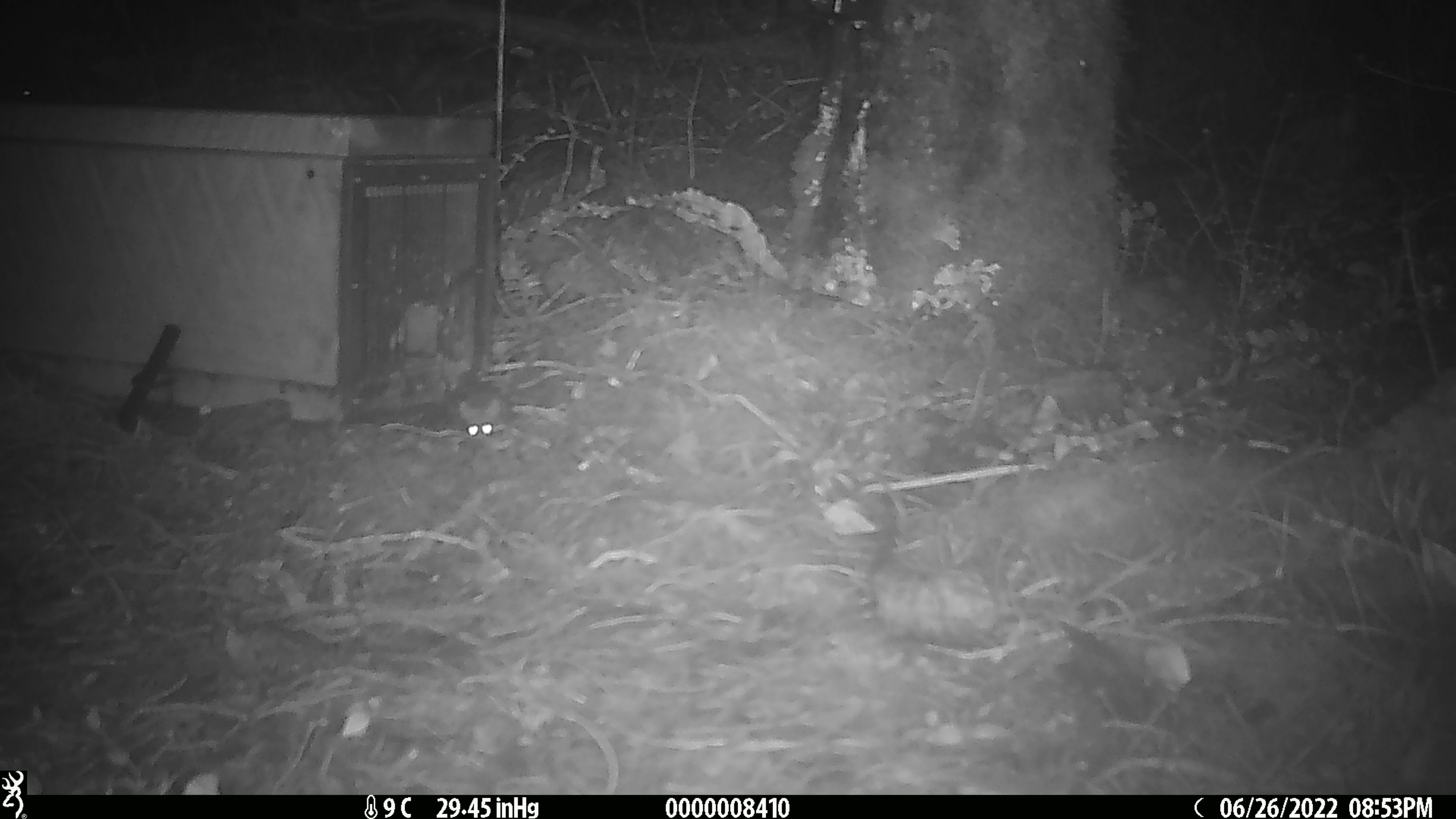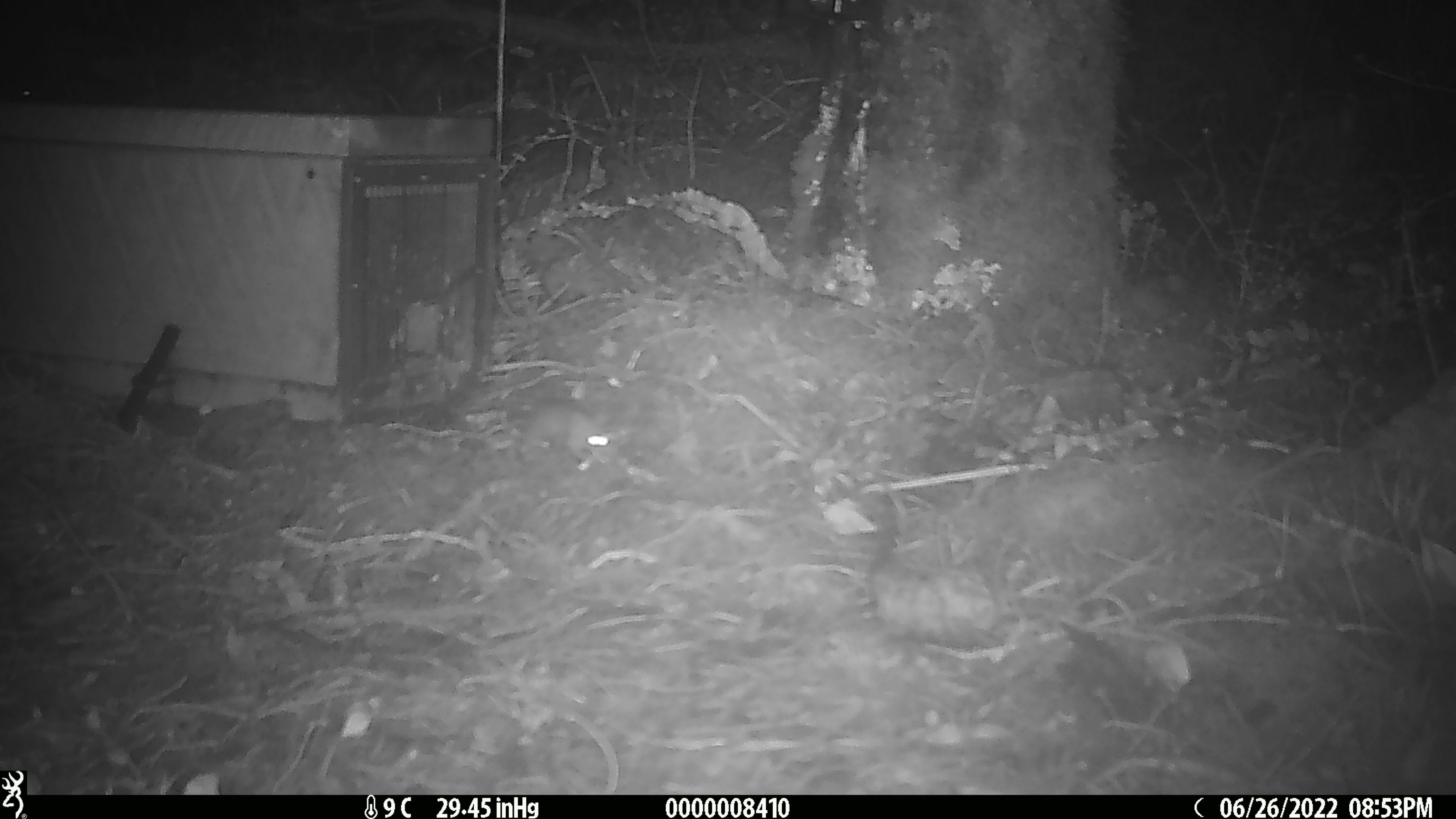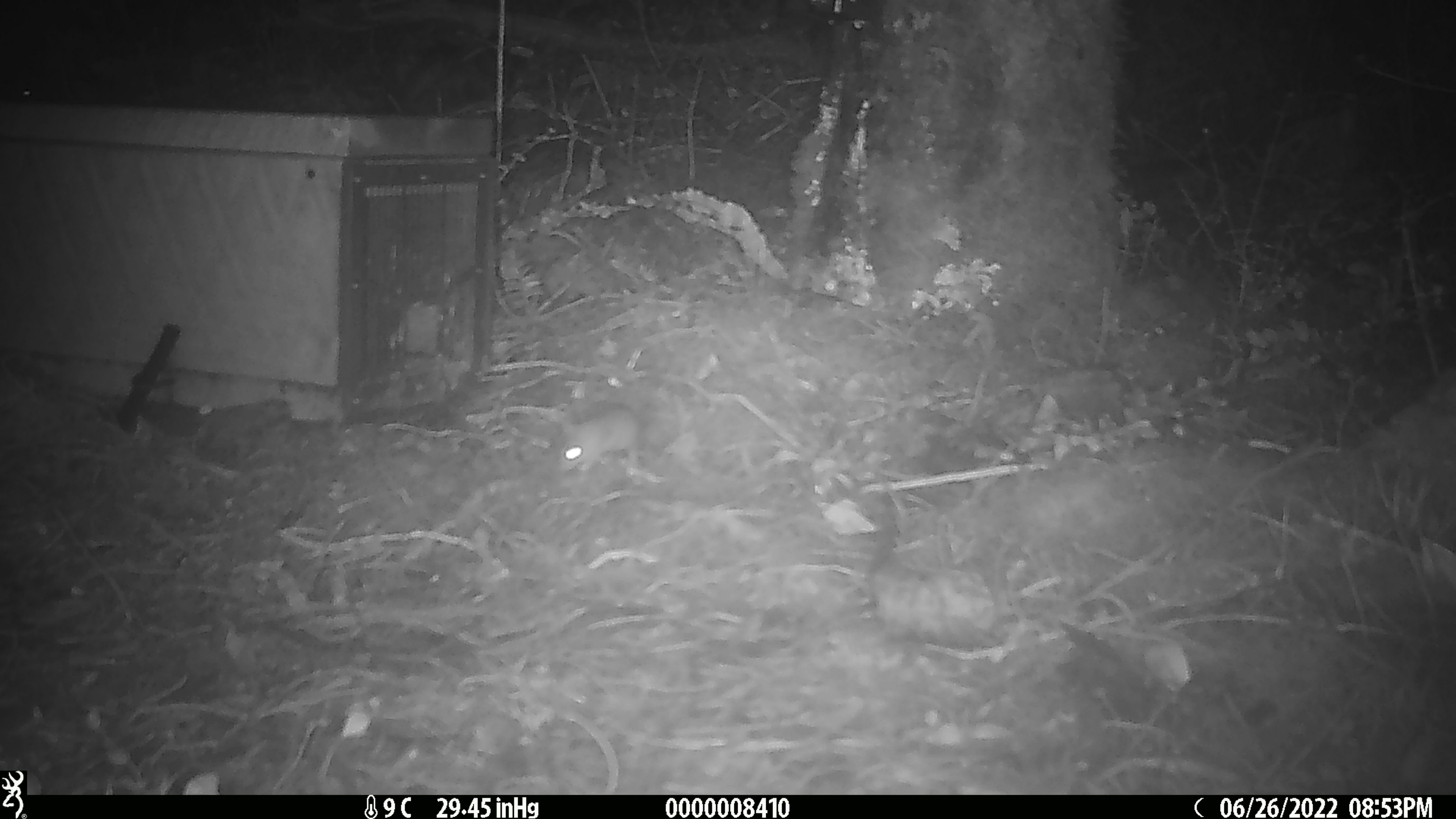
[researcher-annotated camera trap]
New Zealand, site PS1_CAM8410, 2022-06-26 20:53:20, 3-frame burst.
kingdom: Animalia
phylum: Chordata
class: Mammalia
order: Rodentia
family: Muridae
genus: Mus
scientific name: Mus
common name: mouse